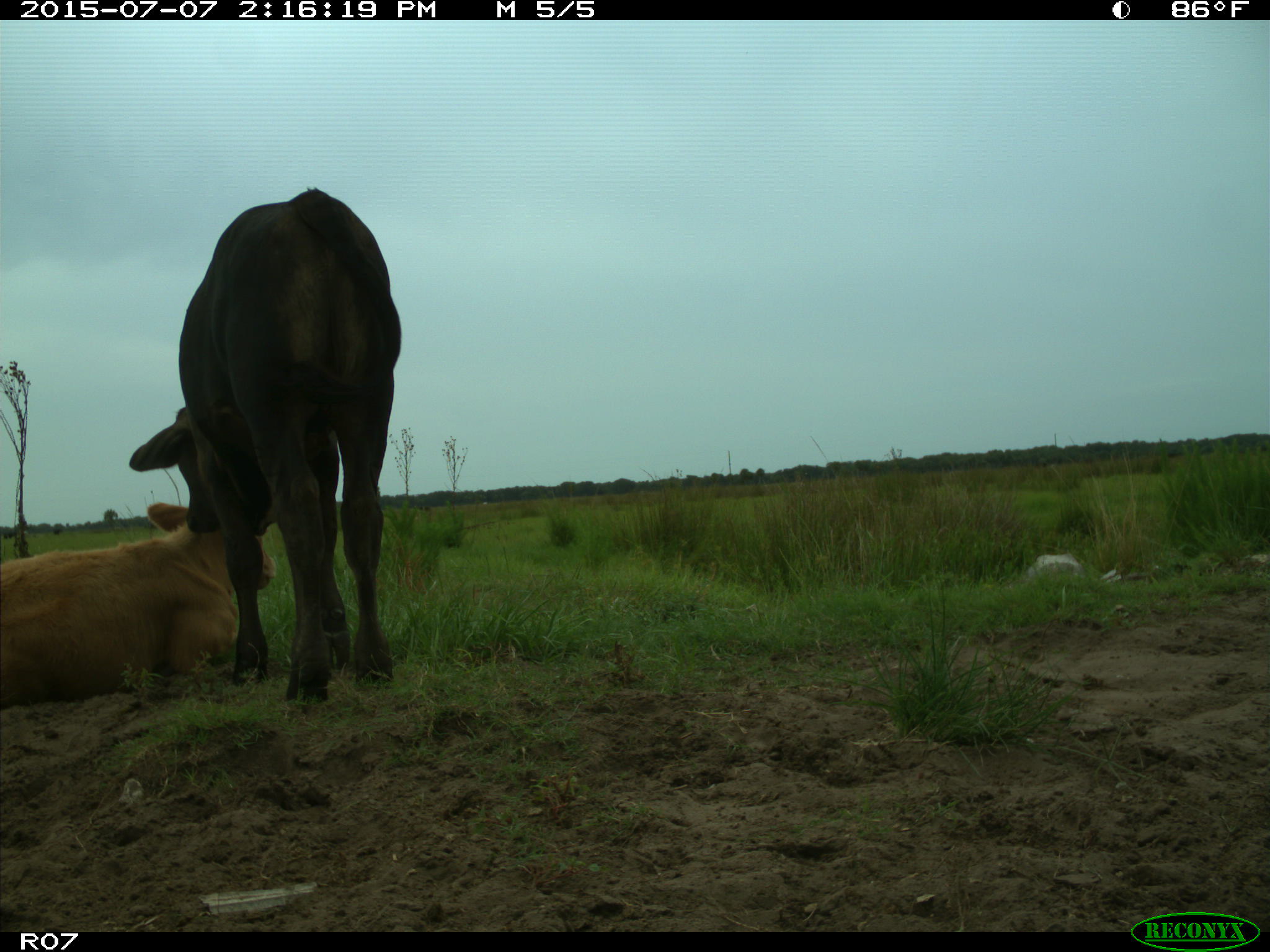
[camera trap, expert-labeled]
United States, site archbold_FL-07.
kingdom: Animalia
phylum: Chordata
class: Mammalia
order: Artiodactyla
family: Bovidae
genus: Bos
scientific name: Bos taurus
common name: domestic cow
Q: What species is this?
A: Bos taurus (domestic cow).